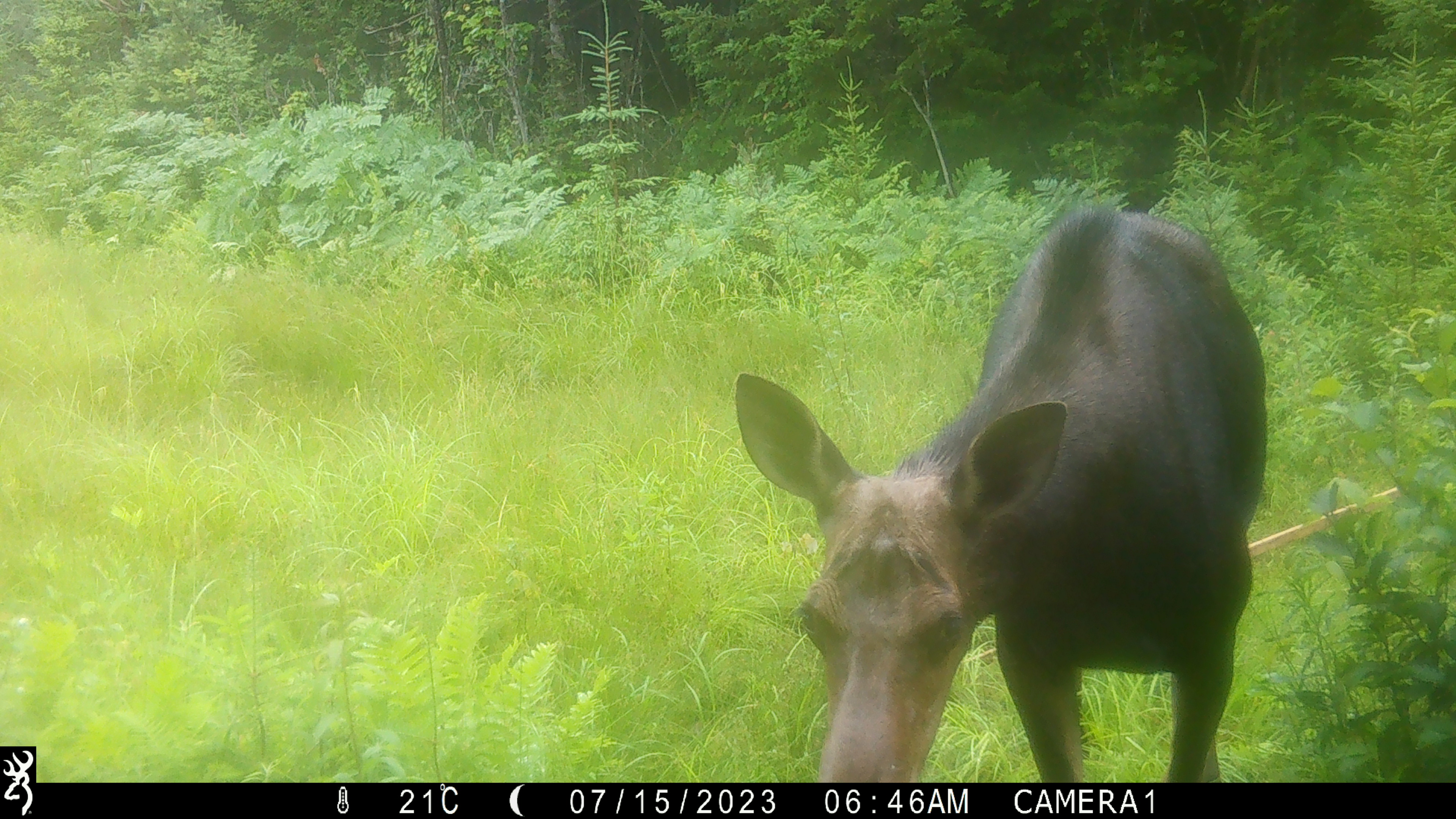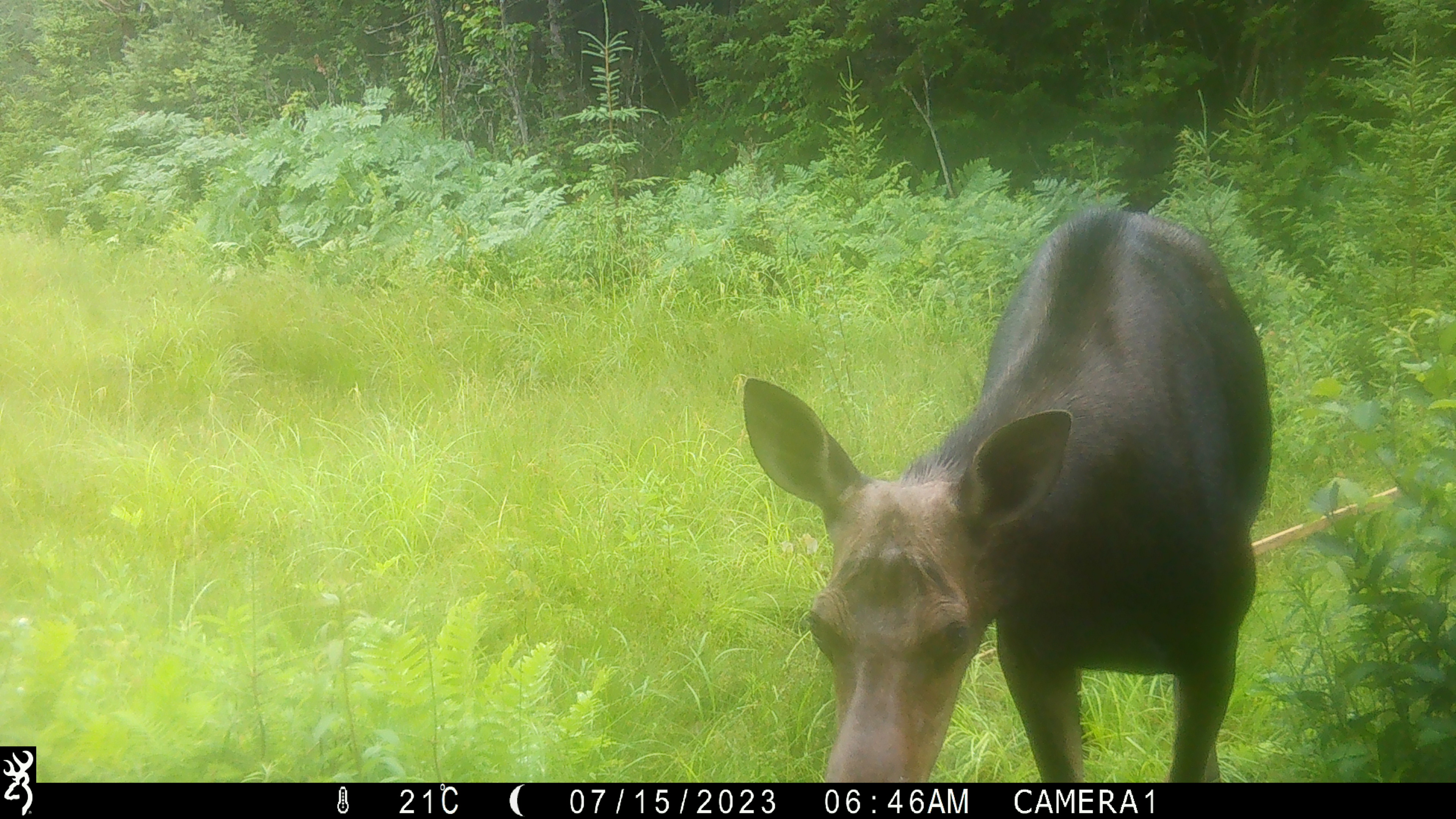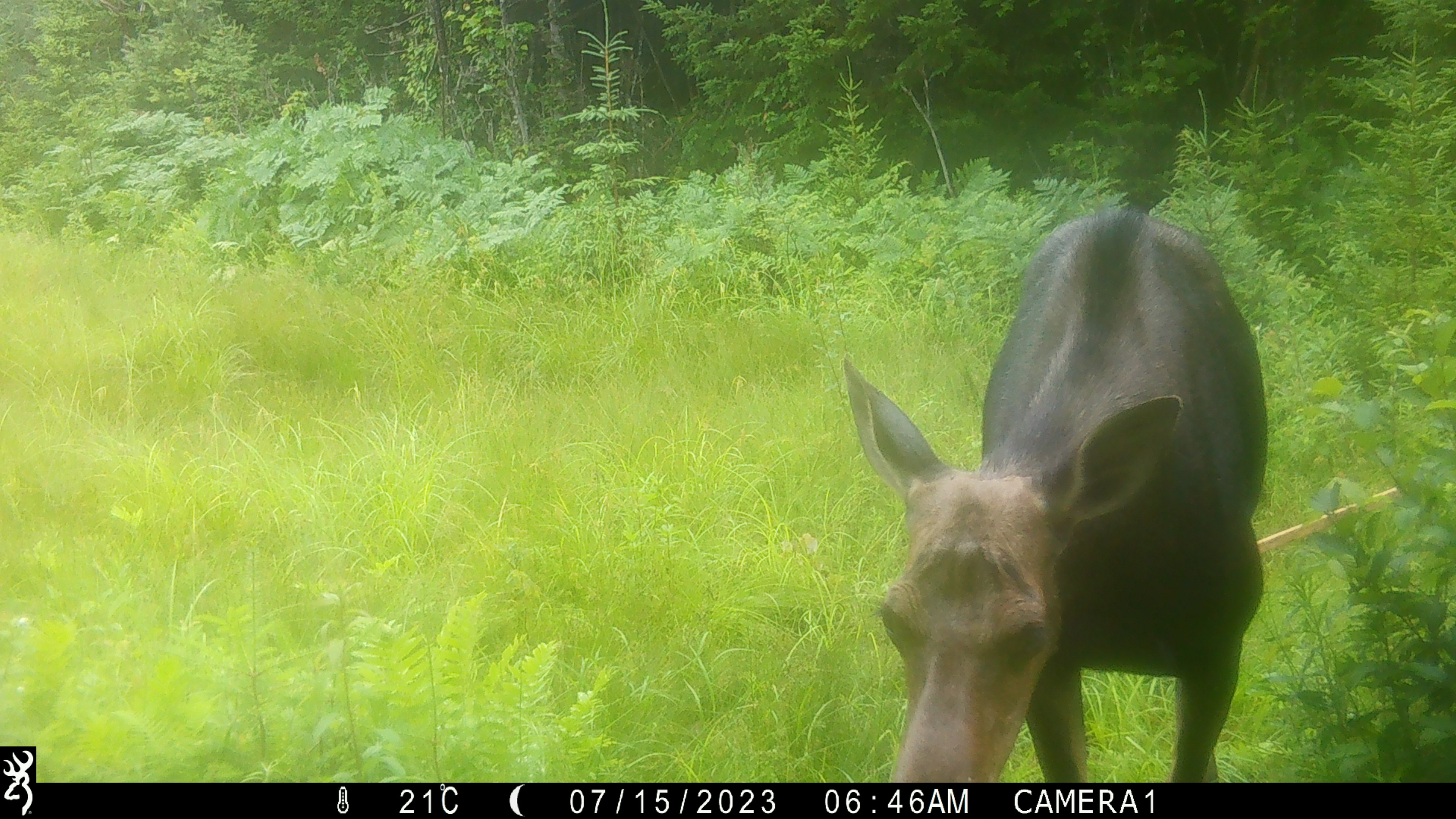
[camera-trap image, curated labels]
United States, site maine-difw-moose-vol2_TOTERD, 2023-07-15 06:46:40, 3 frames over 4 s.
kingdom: Animalia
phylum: Chordata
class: Mammalia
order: Artiodactyla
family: Cervidae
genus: Alces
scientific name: Alces alces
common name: moose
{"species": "moose (Alces alces)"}